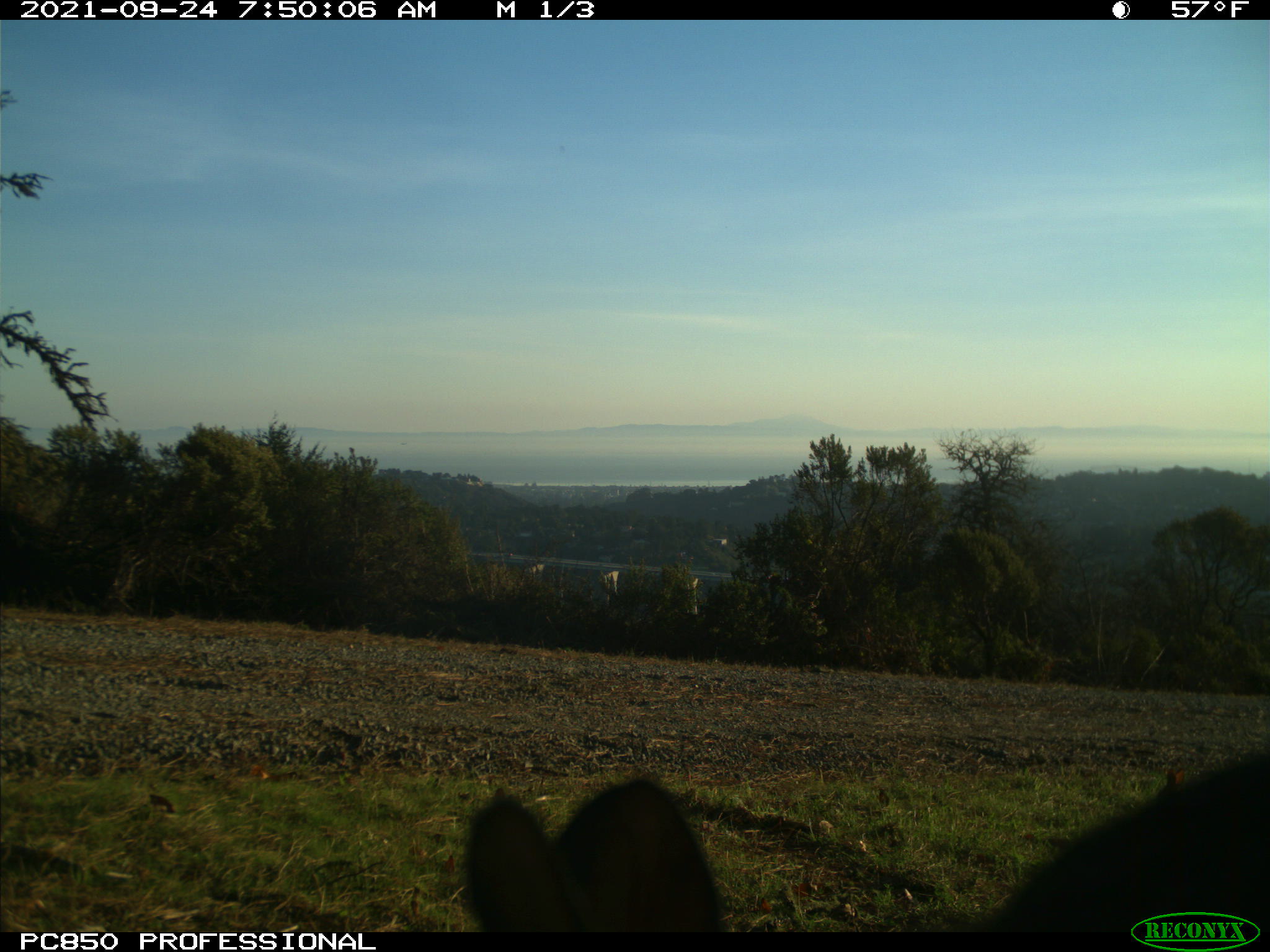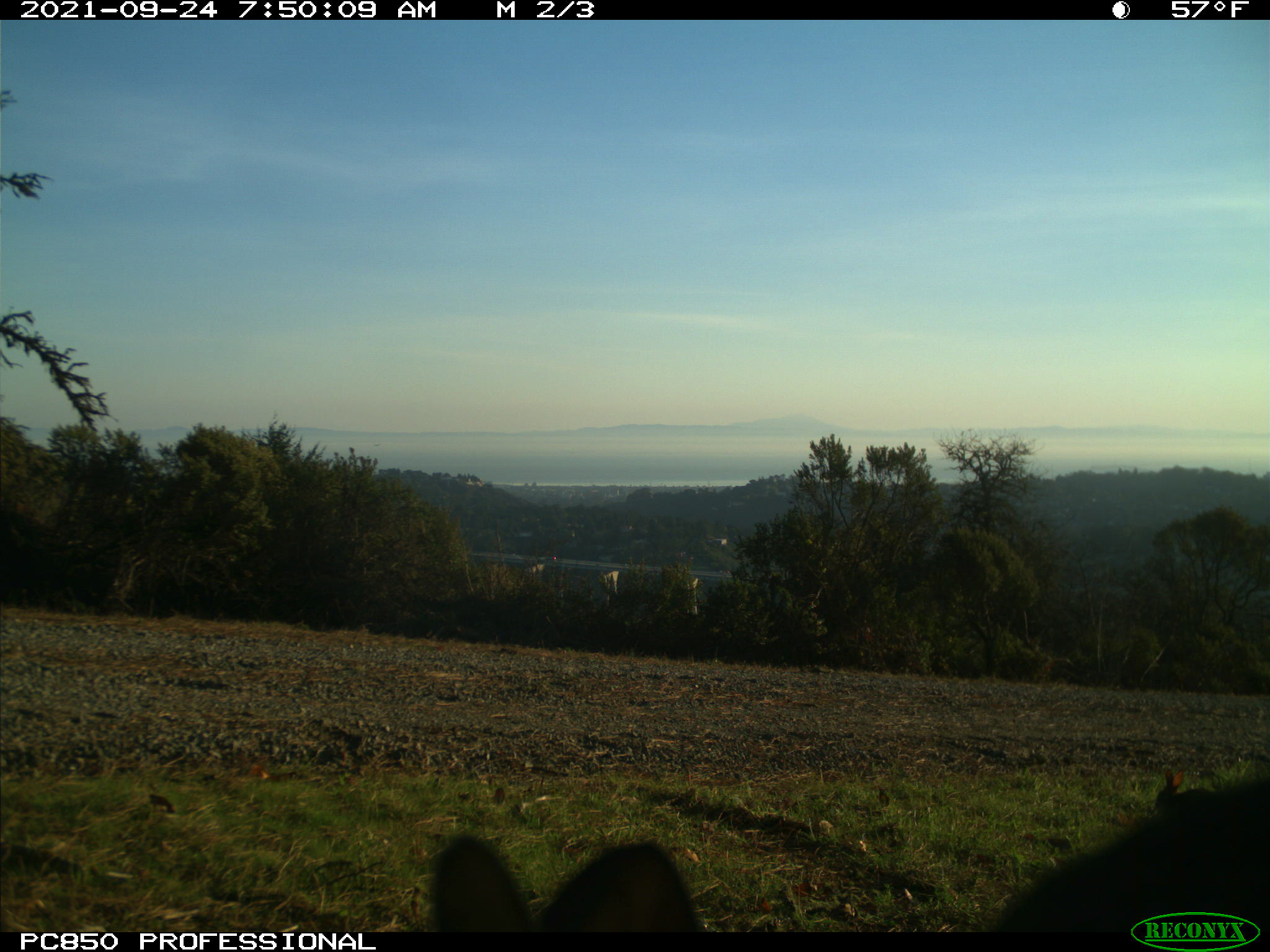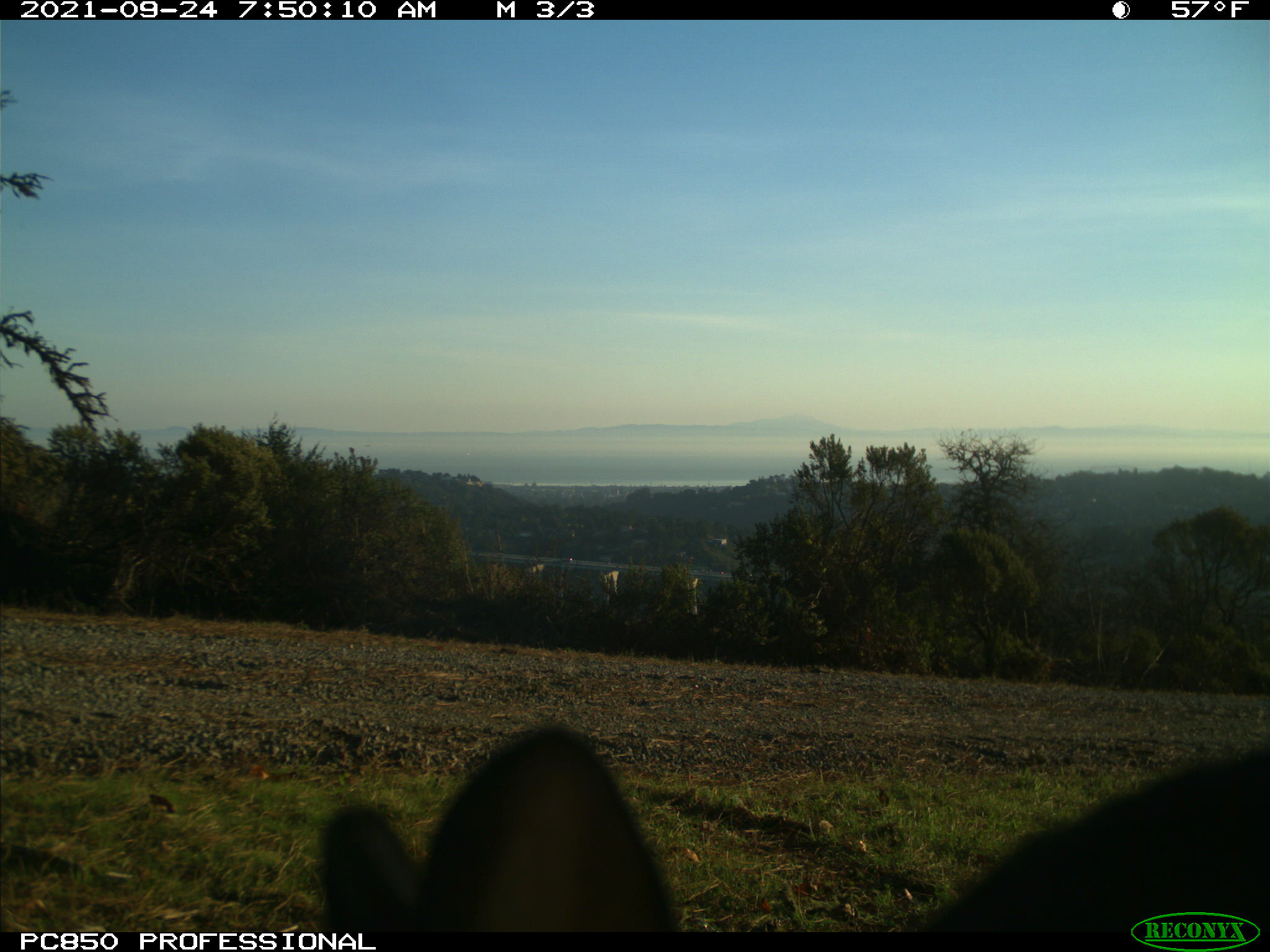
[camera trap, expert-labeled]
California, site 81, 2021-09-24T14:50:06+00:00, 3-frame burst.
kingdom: Animalia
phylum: Chordata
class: Mammalia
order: Lagomorpha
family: Leporidae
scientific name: Leporidae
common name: rabbit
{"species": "rabbit (Leporidae)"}